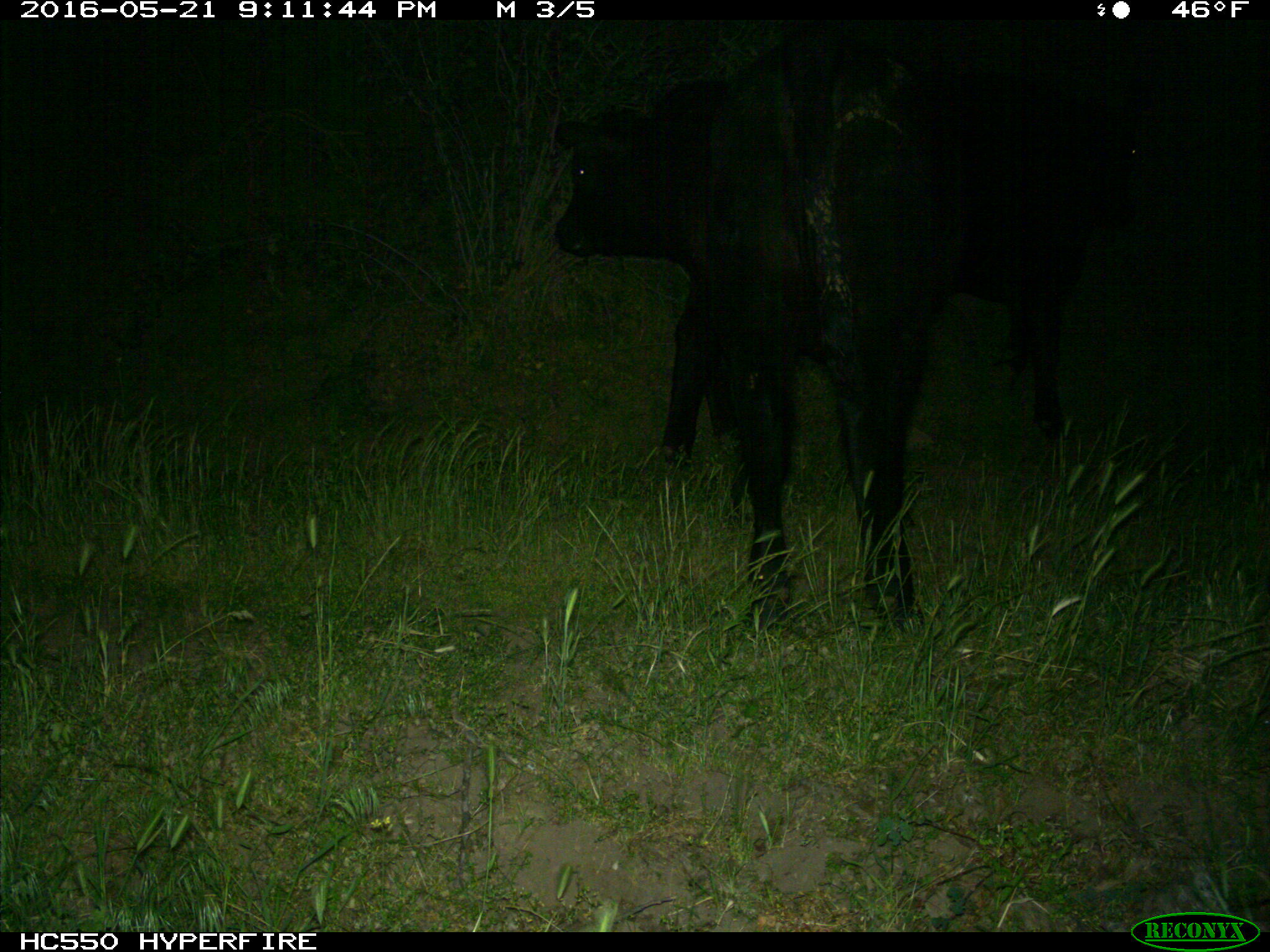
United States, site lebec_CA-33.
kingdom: Animalia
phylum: Chordata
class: Mammalia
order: Artiodactyla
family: Bovidae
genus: Bos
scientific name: Bos taurus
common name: domestic cow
Bos taurus (domestic cow).